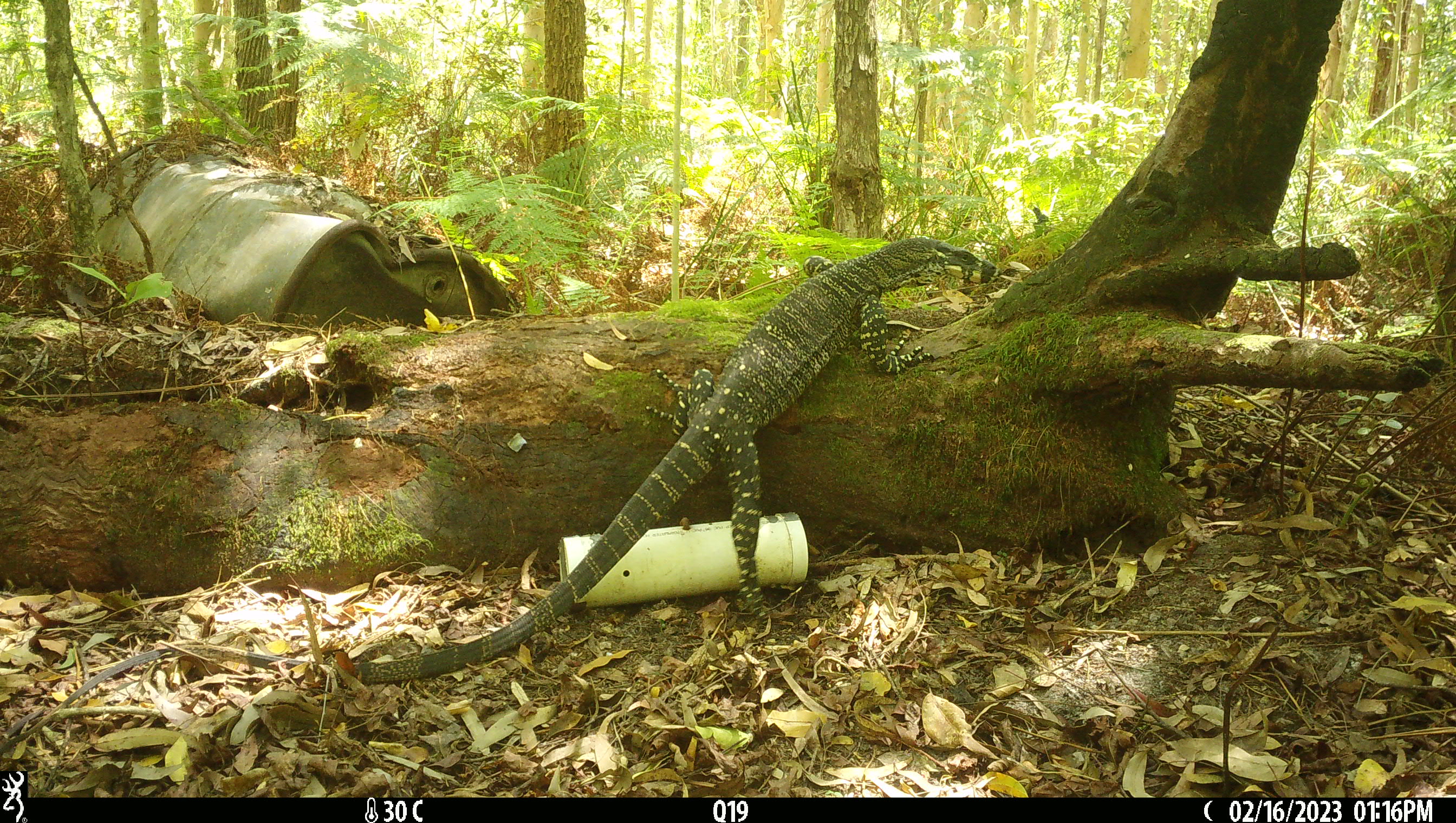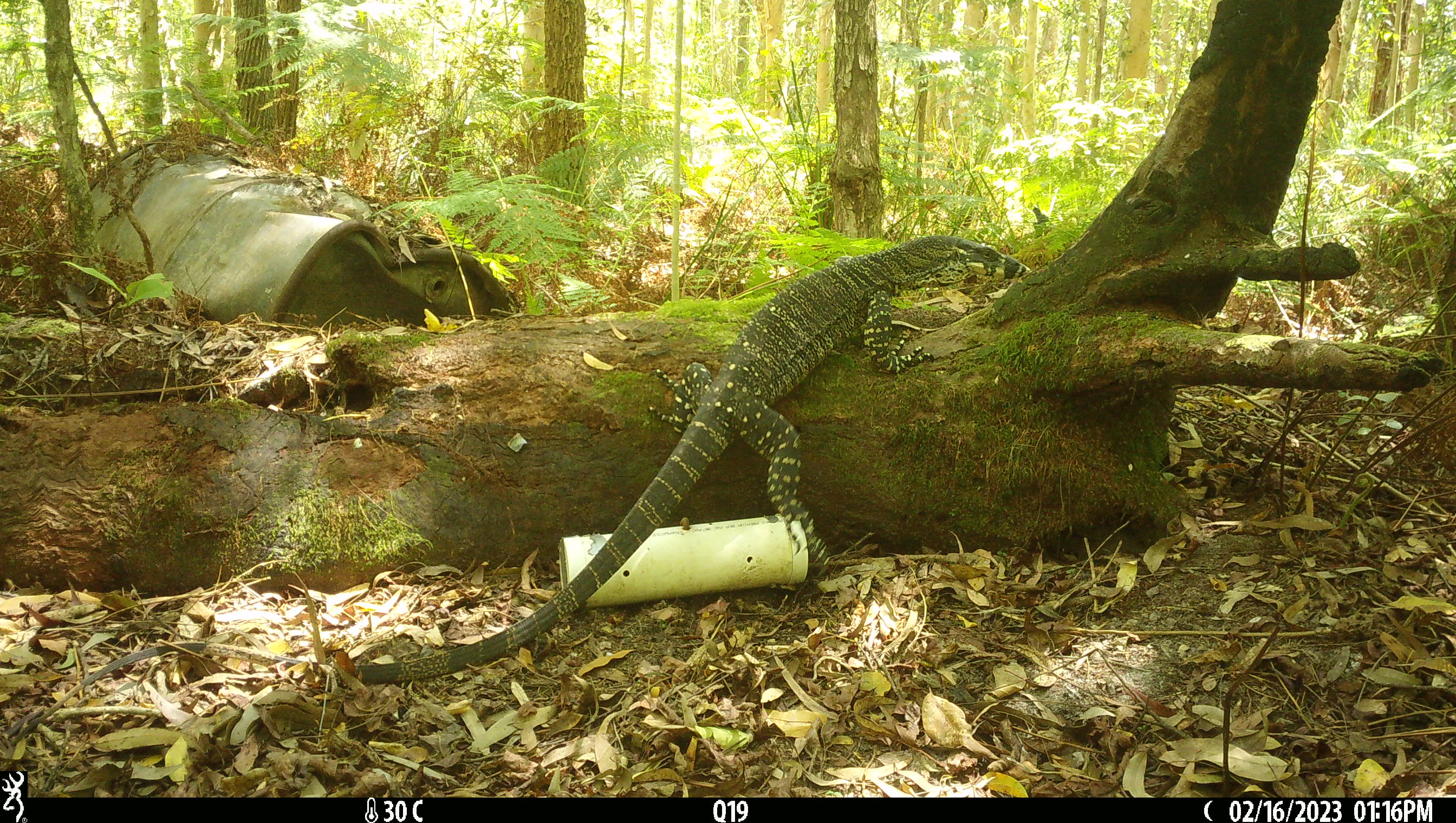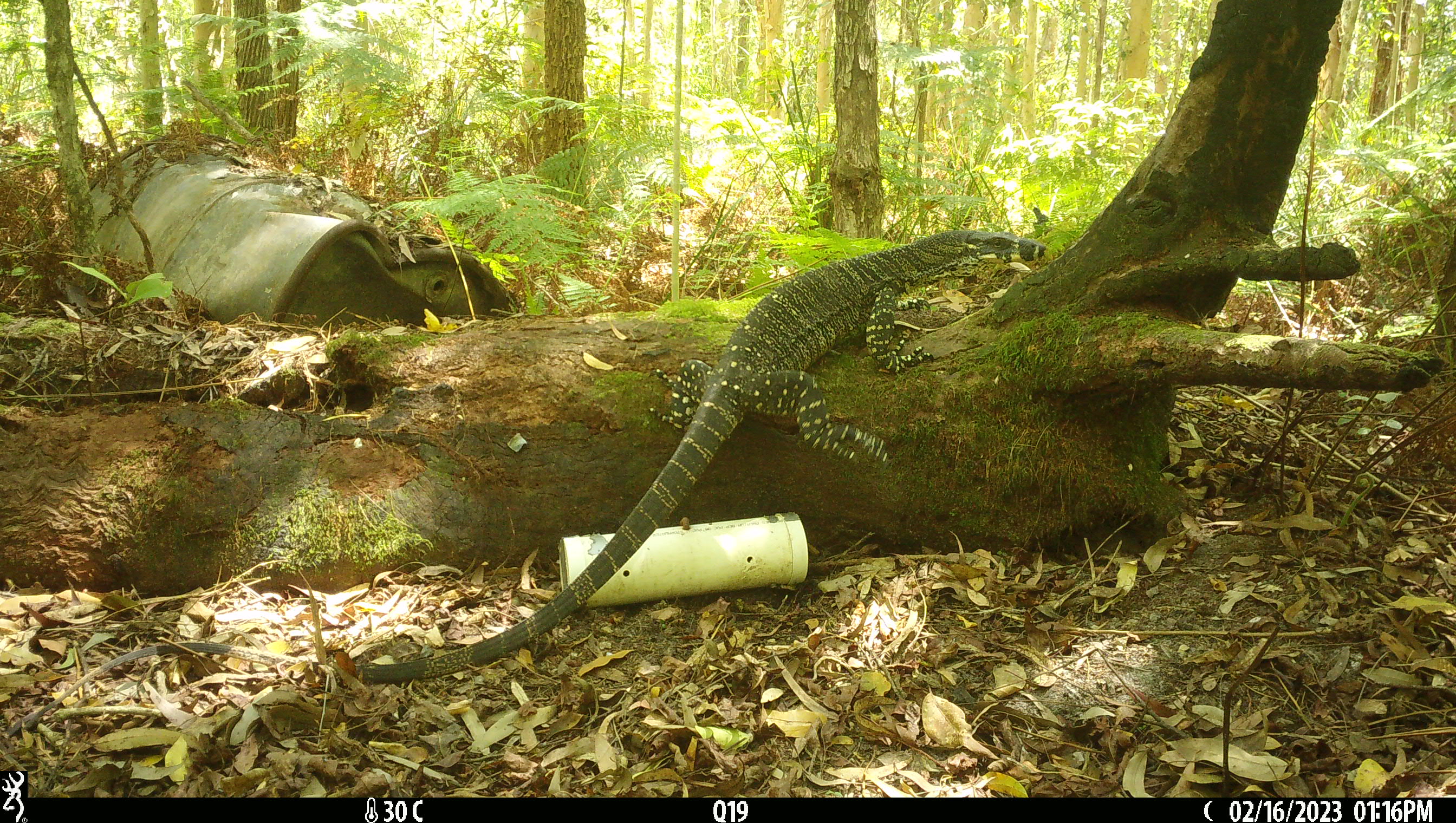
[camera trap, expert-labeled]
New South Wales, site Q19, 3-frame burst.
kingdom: Animalia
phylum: Chordata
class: Reptilia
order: Squamata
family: Varanidae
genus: Varanus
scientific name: Varanus varius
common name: lace monitor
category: goanna